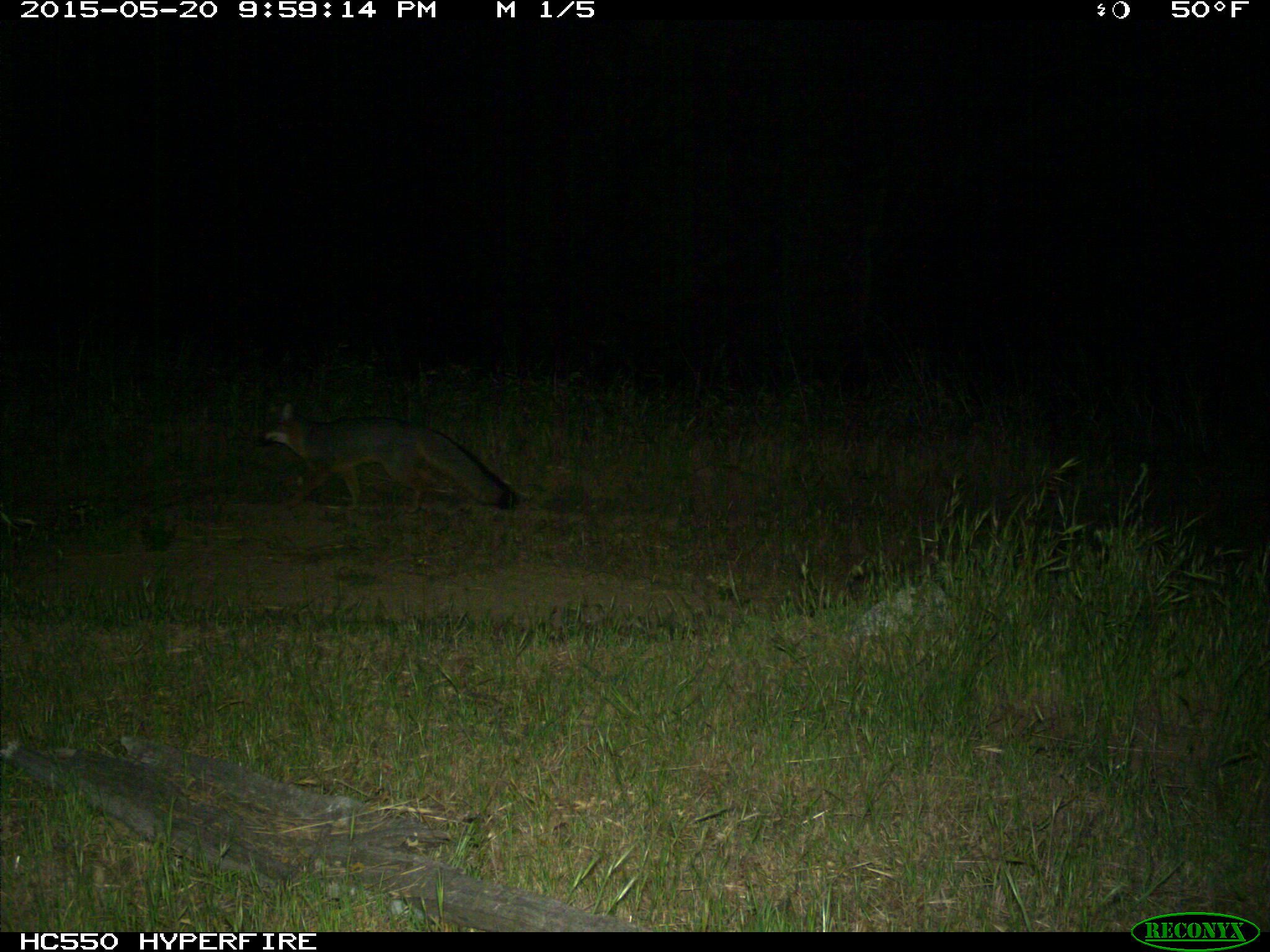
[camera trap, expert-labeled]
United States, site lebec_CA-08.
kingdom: Animalia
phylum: Chordata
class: Mammalia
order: Carnivora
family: Canidae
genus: Urocyon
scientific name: Urocyon cinereoargenteus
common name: gray fox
Urocyon cinereoargenteus (gray fox).